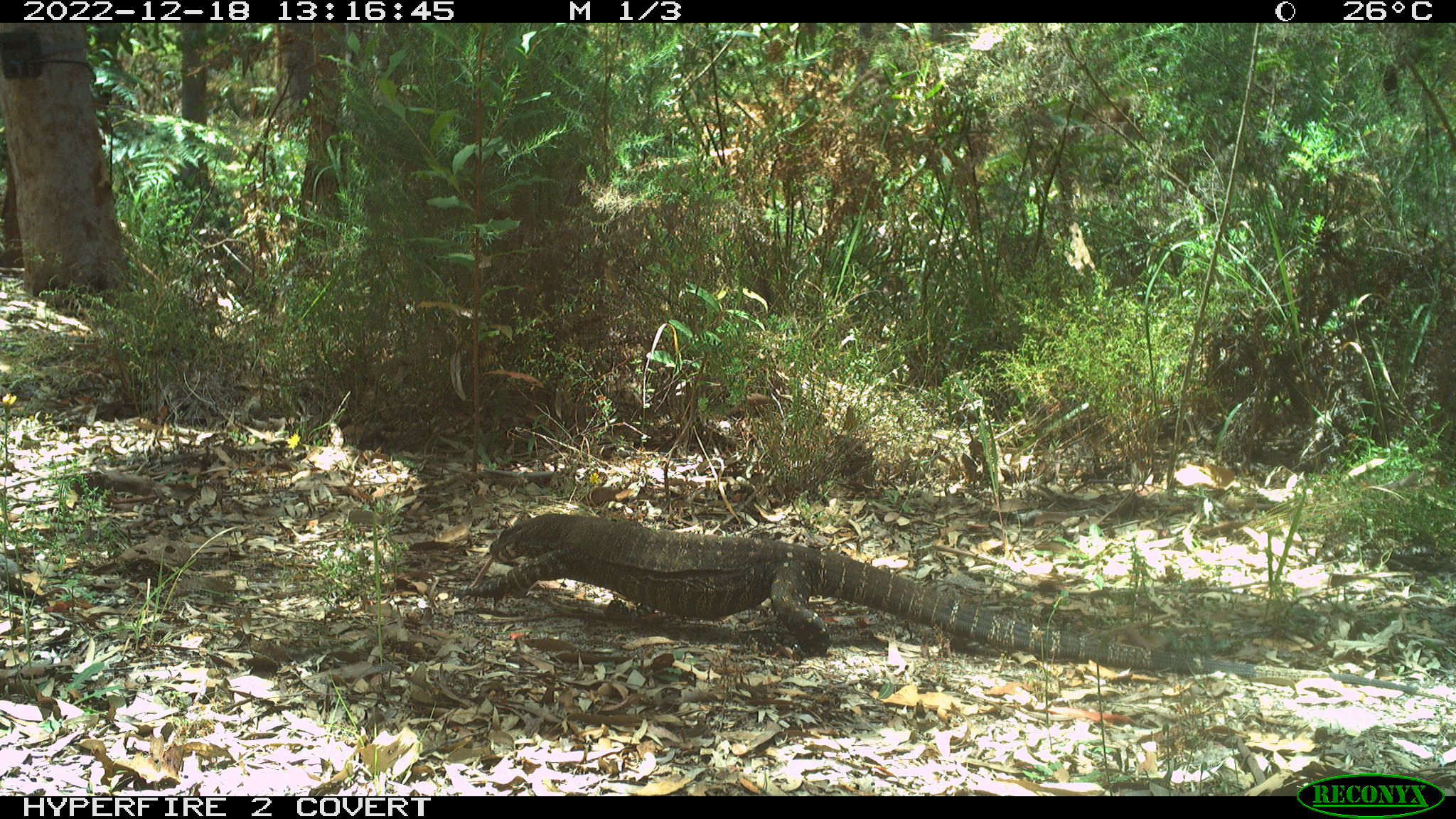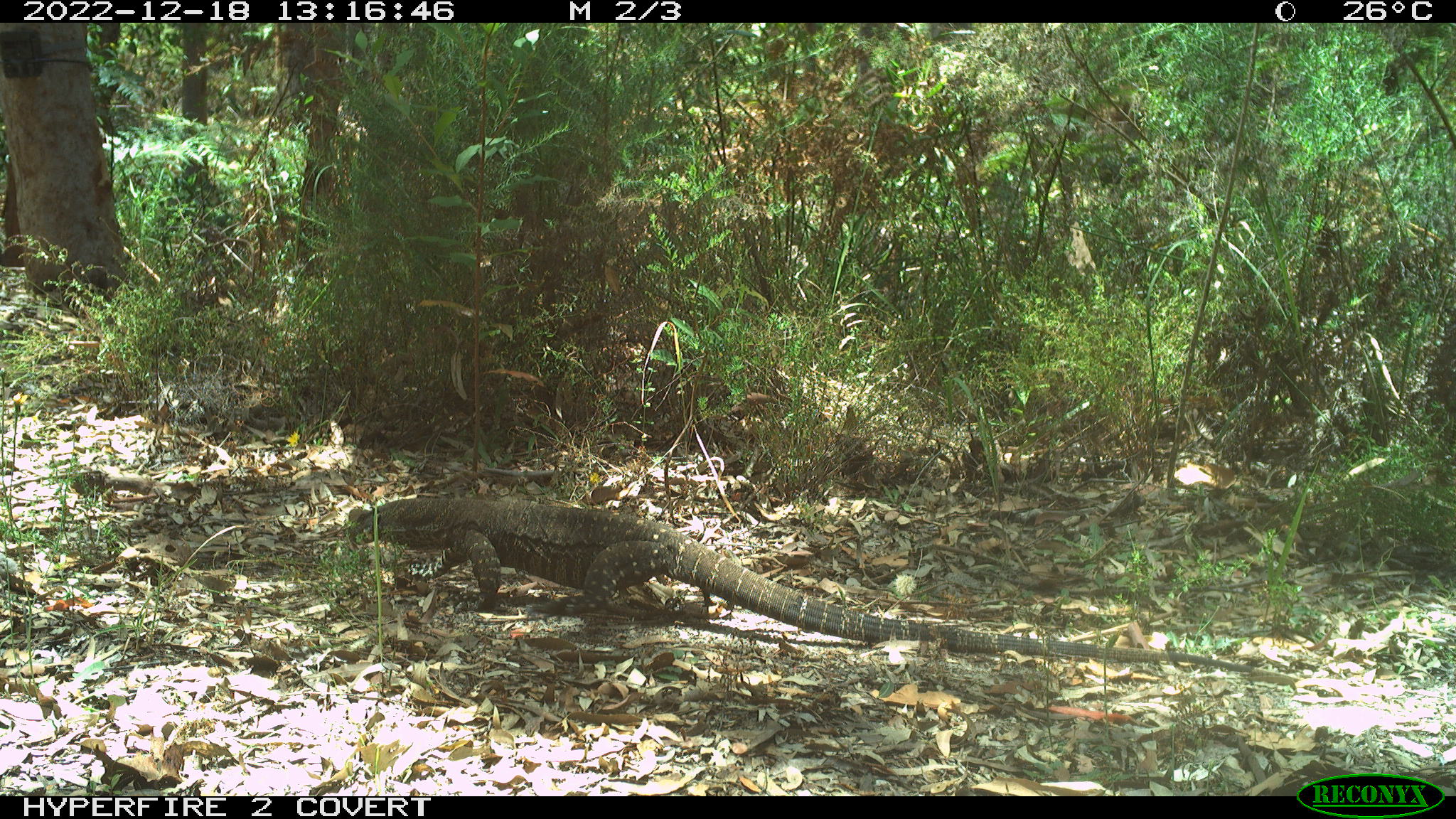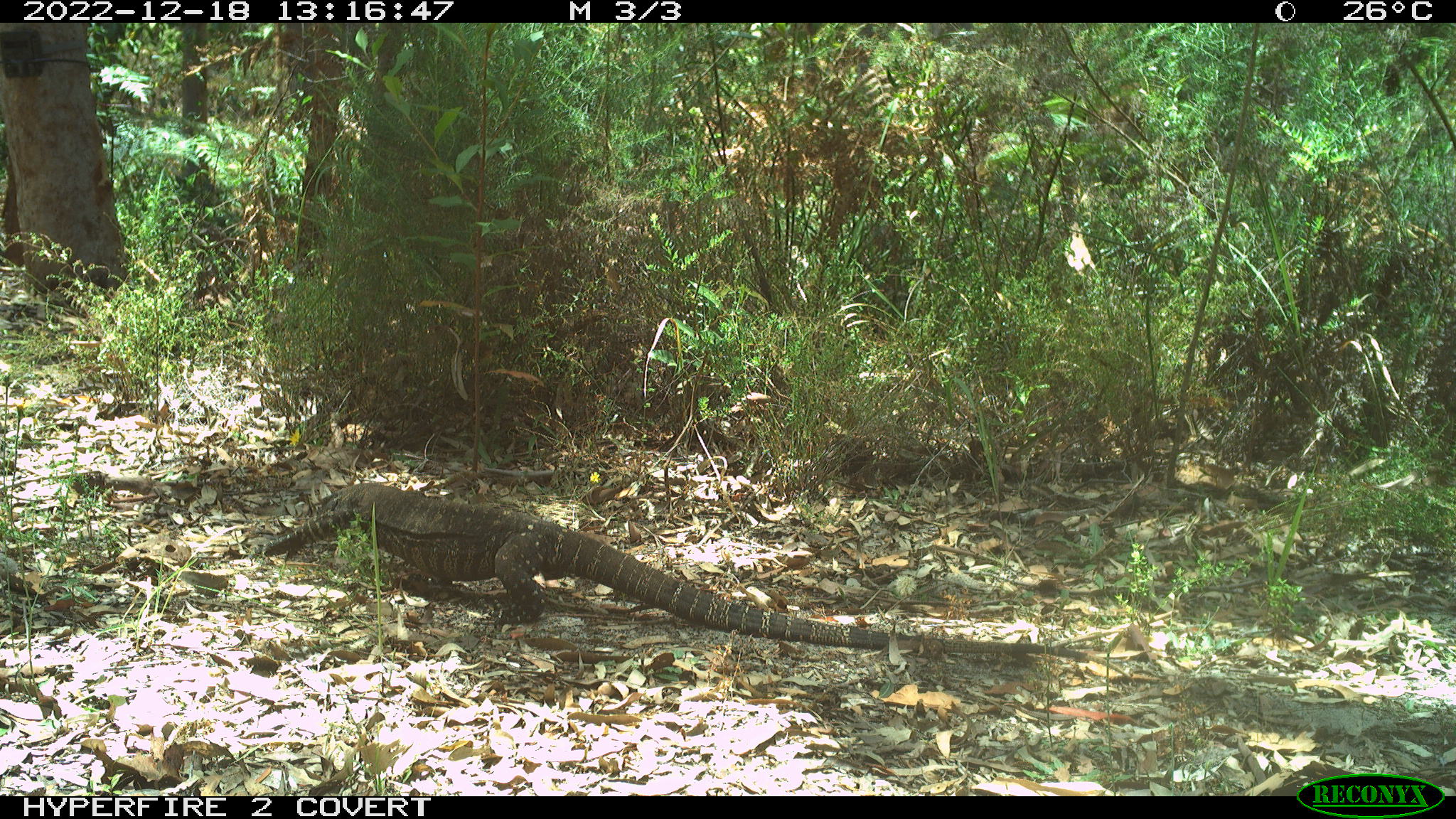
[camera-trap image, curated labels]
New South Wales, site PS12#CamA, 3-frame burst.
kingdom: Animalia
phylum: Chordata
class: Reptilia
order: Squamata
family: Varanidae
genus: Varanus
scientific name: Varanus varius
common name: lace monitor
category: goanna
Goanna (lace monitor) (Varanus varius).